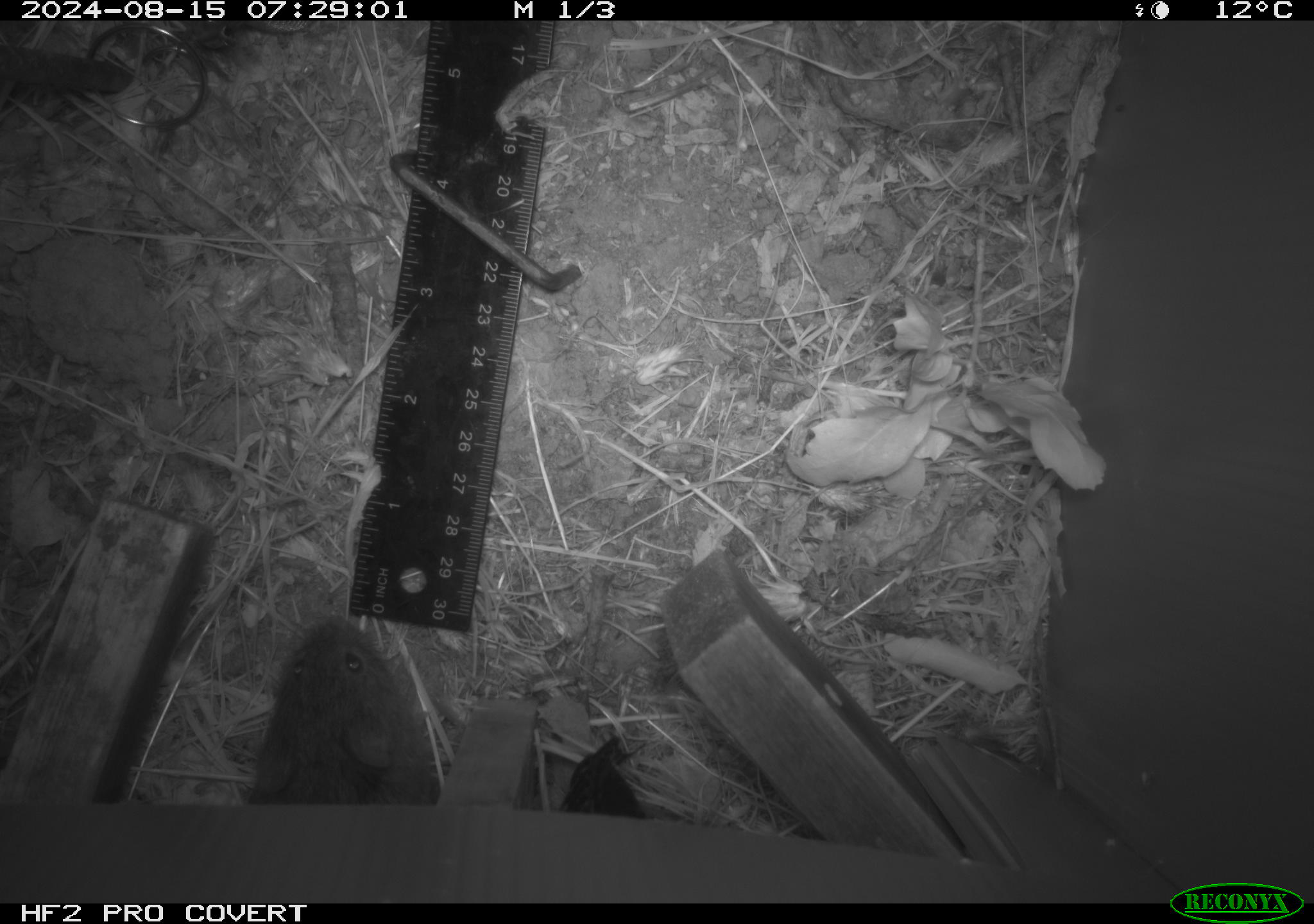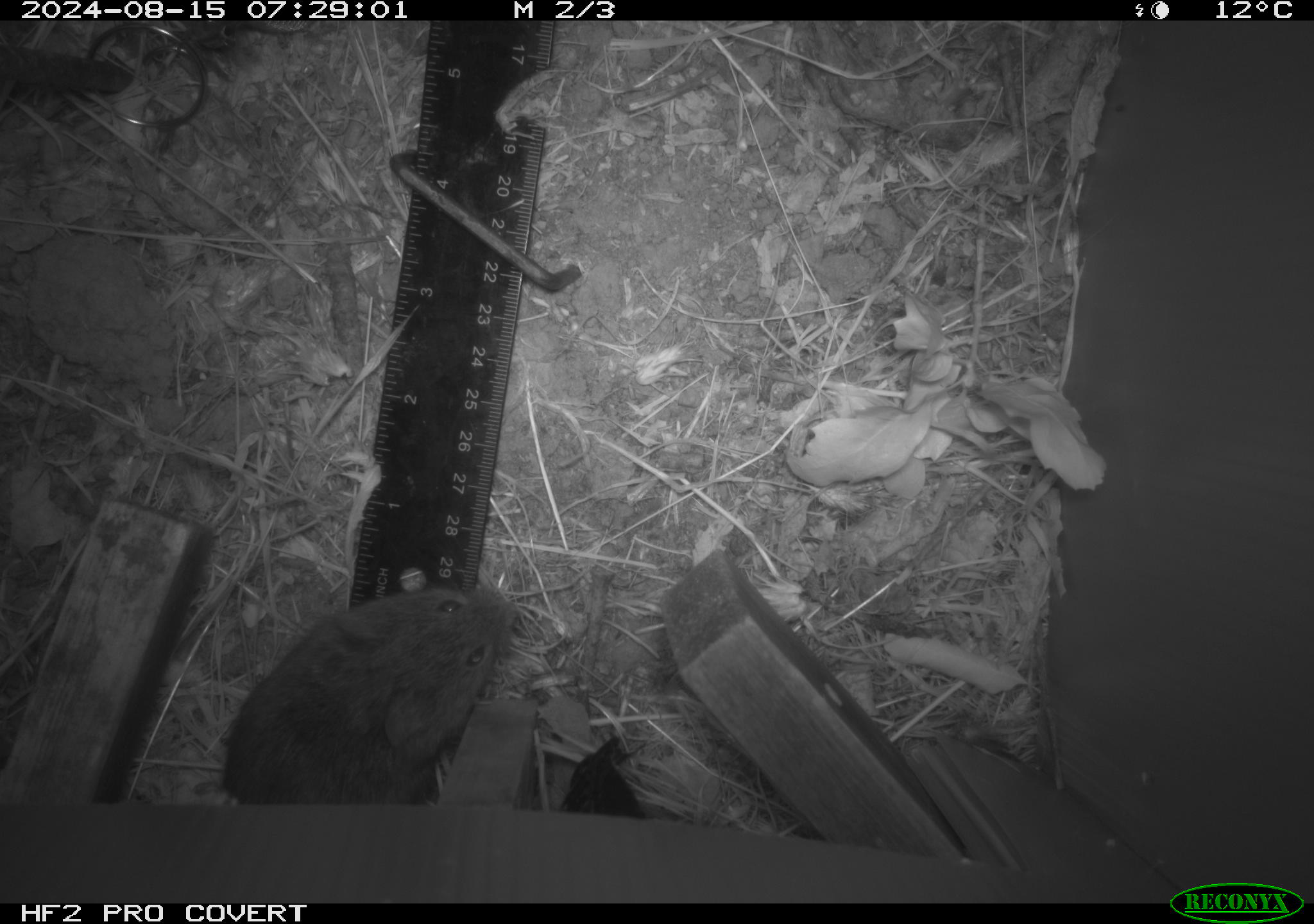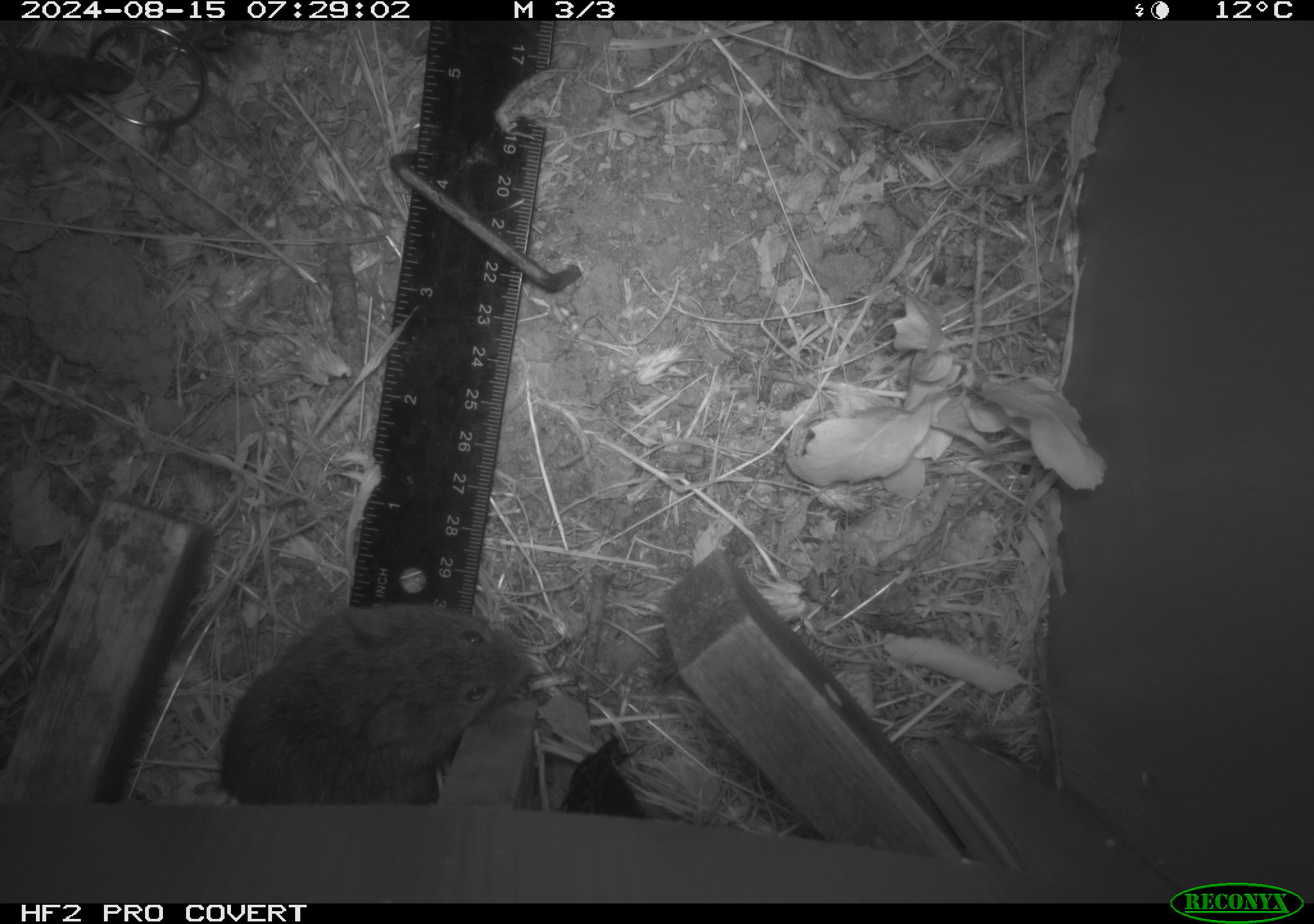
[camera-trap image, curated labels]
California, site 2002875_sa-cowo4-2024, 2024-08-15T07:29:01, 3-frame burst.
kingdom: Animalia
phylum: Chordata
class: Mammalia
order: Rodentia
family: Cricetidae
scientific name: Arvicolinae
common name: voles, lemmings, and muskrats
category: arvicolinae subfamily